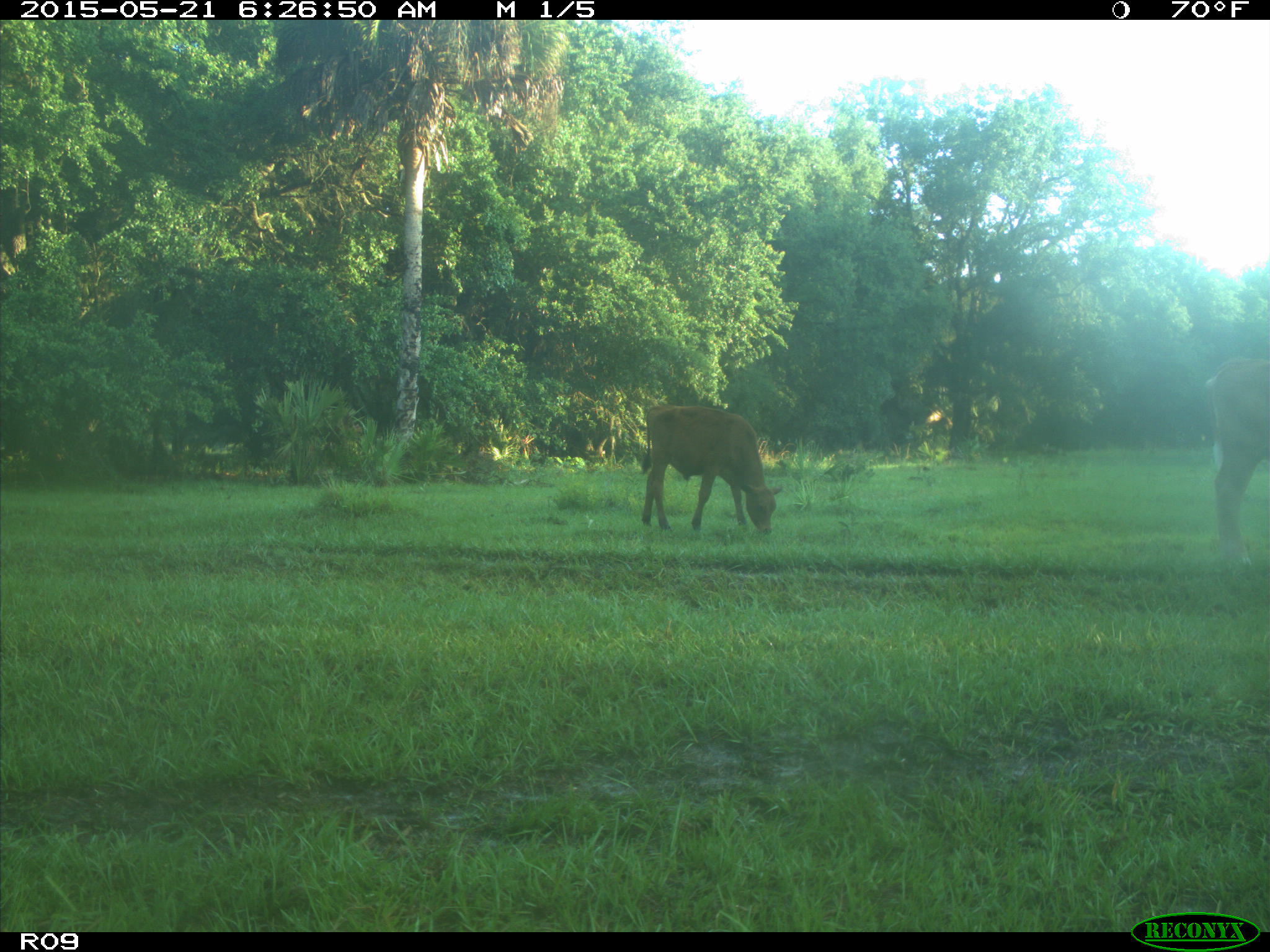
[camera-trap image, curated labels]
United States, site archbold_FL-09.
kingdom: Animalia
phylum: Chordata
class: Mammalia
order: Artiodactyla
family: Bovidae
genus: Bos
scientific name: Bos taurus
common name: domestic cow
Bos taurus (domestic cow).